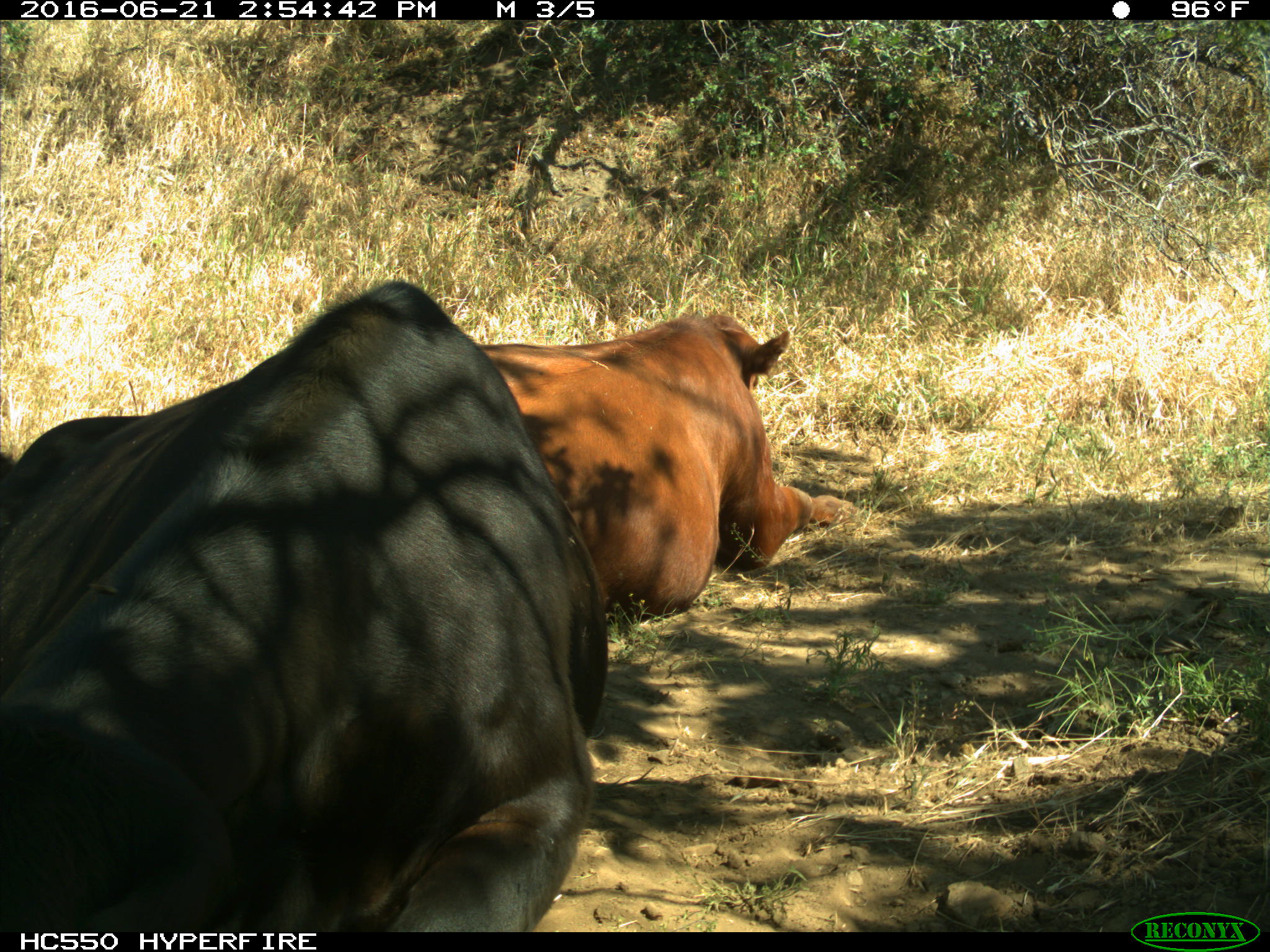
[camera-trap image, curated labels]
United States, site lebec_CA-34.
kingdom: Animalia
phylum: Chordata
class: Mammalia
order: Artiodactyla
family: Bovidae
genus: Bos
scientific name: Bos taurus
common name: domestic cow